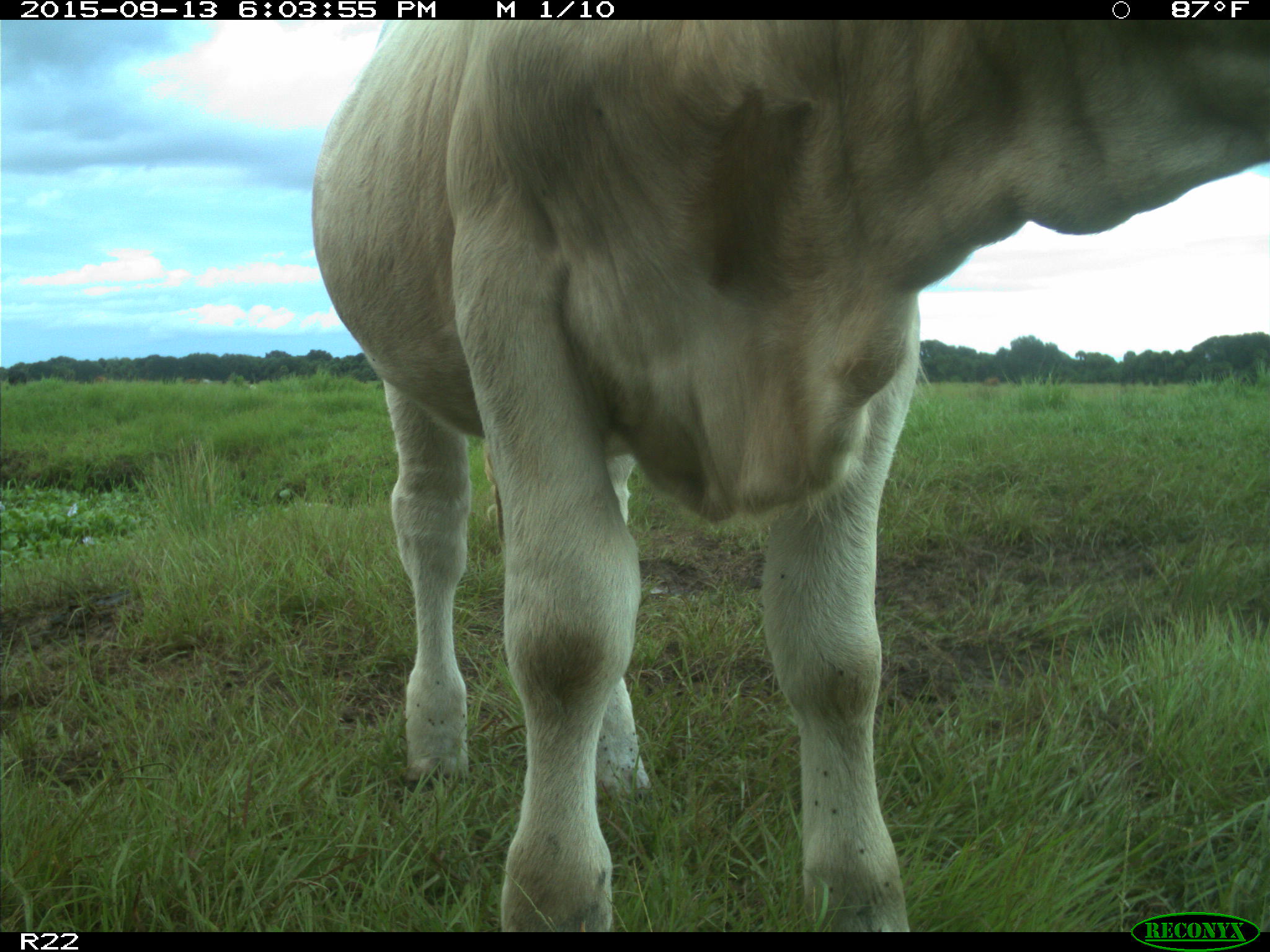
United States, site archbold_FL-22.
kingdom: Animalia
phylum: Chordata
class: Mammalia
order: Artiodactyla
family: Bovidae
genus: Bos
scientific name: Bos taurus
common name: domestic cow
Bos taurus (domestic cow).